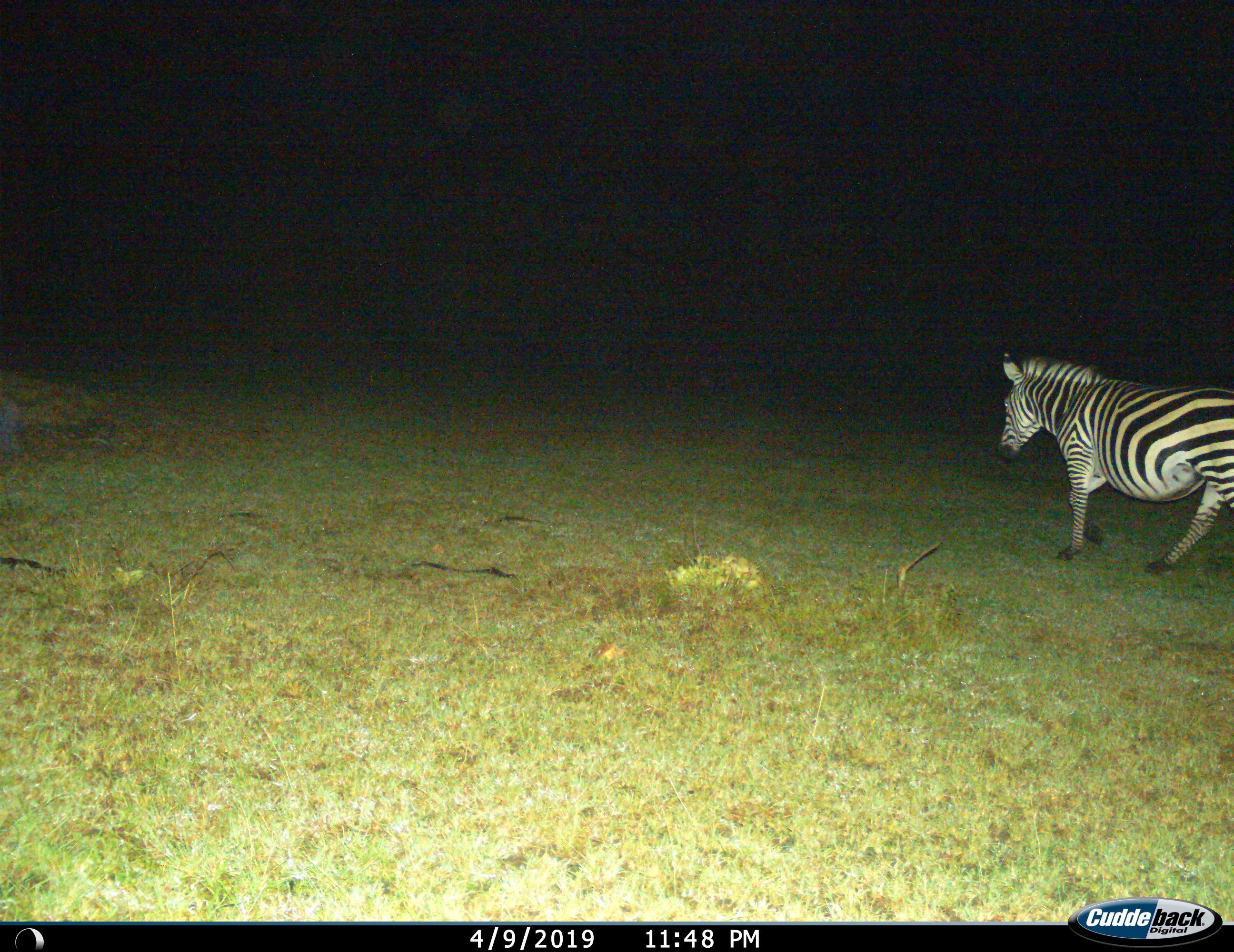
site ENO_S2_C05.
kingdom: Animalia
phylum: Chordata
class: Mammalia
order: Perissodactyla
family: Equidae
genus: Equus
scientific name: Equus quagga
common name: plains zebra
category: zebraplains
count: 1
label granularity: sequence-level